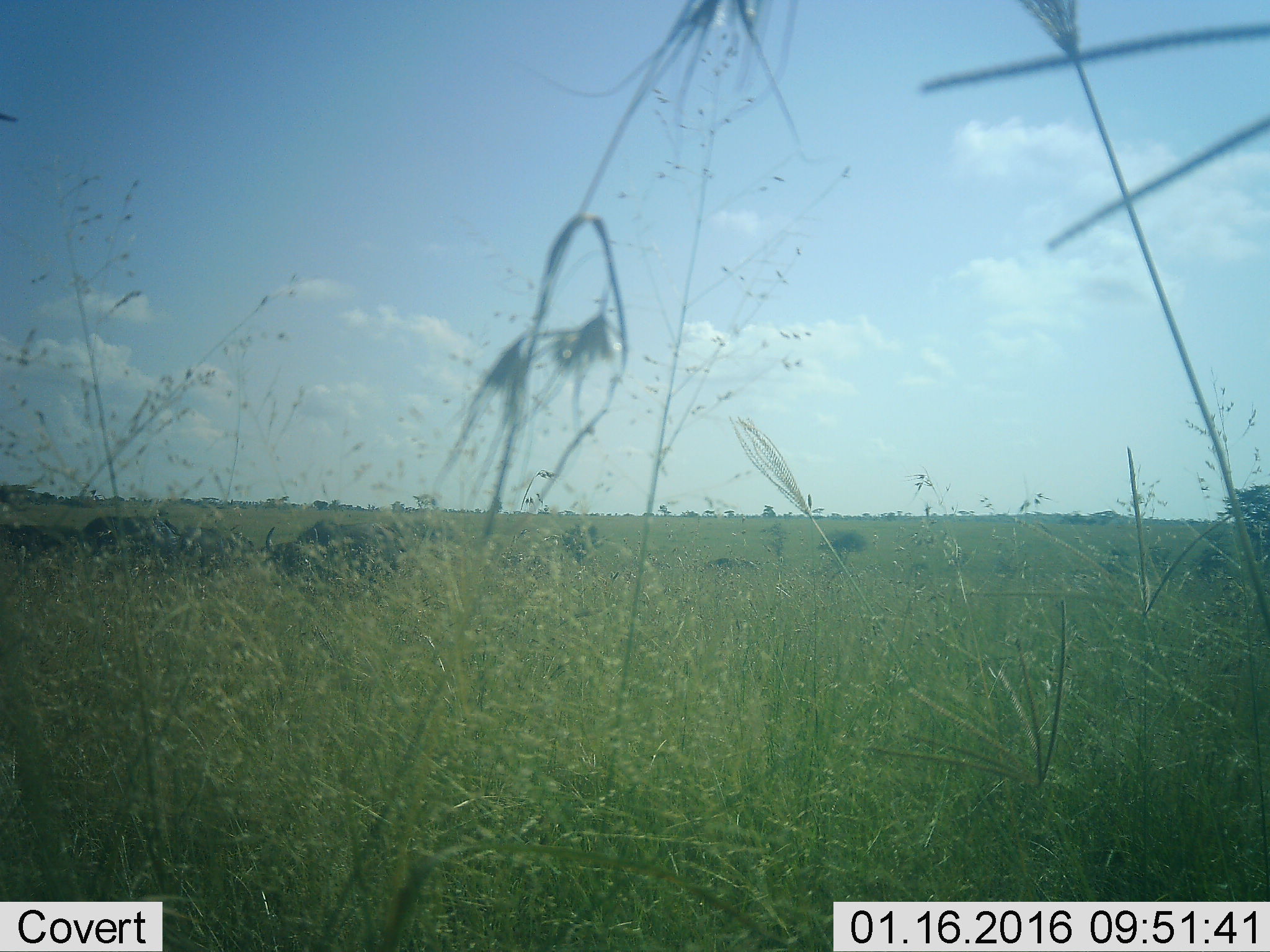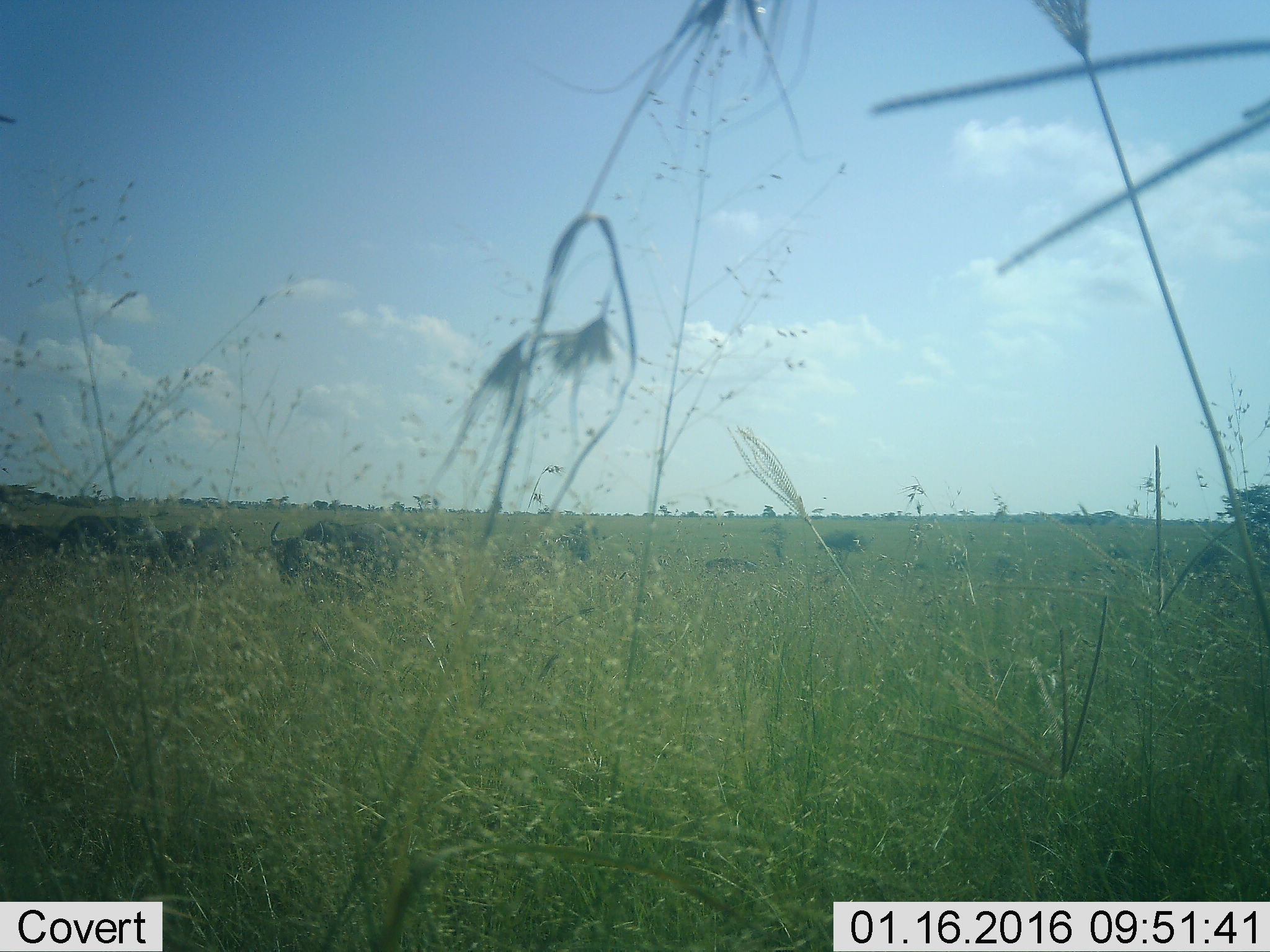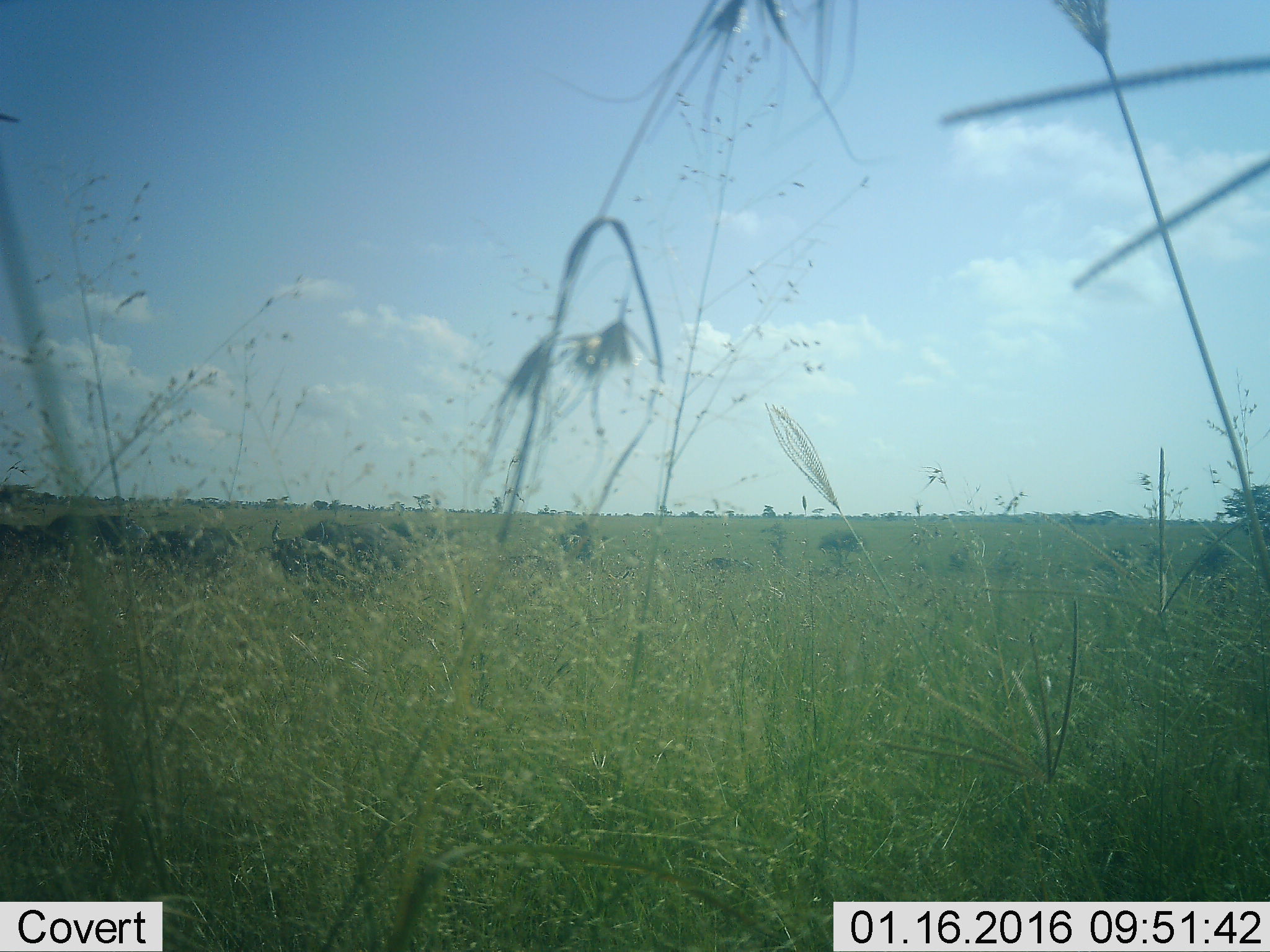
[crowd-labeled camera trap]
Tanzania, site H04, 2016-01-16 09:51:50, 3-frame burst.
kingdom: Animalia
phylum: Chordata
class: Mammalia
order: Artiodactyla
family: Bovidae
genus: Connochaetes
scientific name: Connochaetes taurinus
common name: blue wildebeest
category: wildebeest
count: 5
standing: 75%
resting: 25%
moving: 0%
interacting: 0%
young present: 0%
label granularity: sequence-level